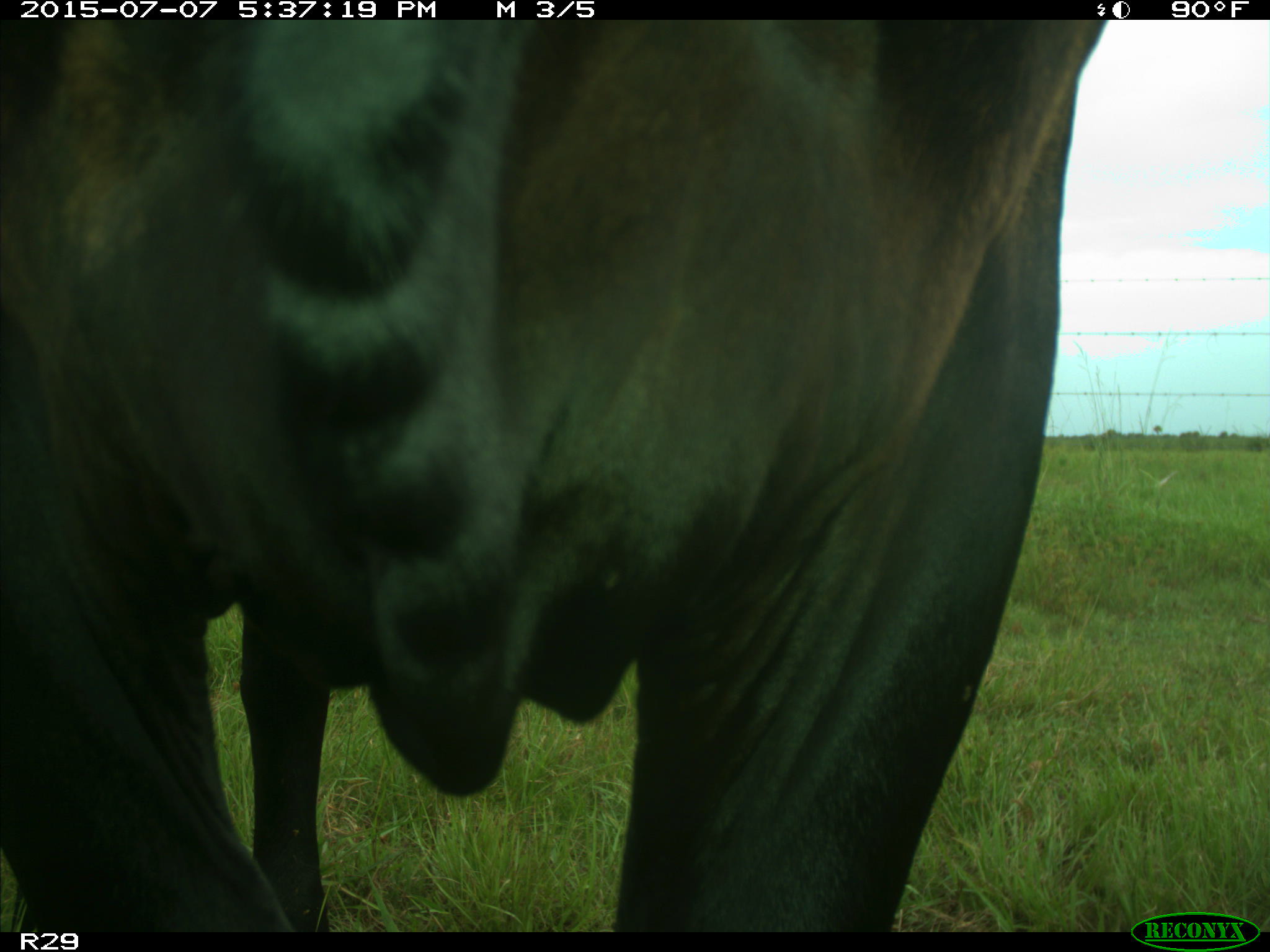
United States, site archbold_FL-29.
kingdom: Animalia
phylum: Chordata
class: Mammalia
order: Artiodactyla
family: Bovidae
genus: Bos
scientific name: Bos taurus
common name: domestic cow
Bos taurus (domestic cow).